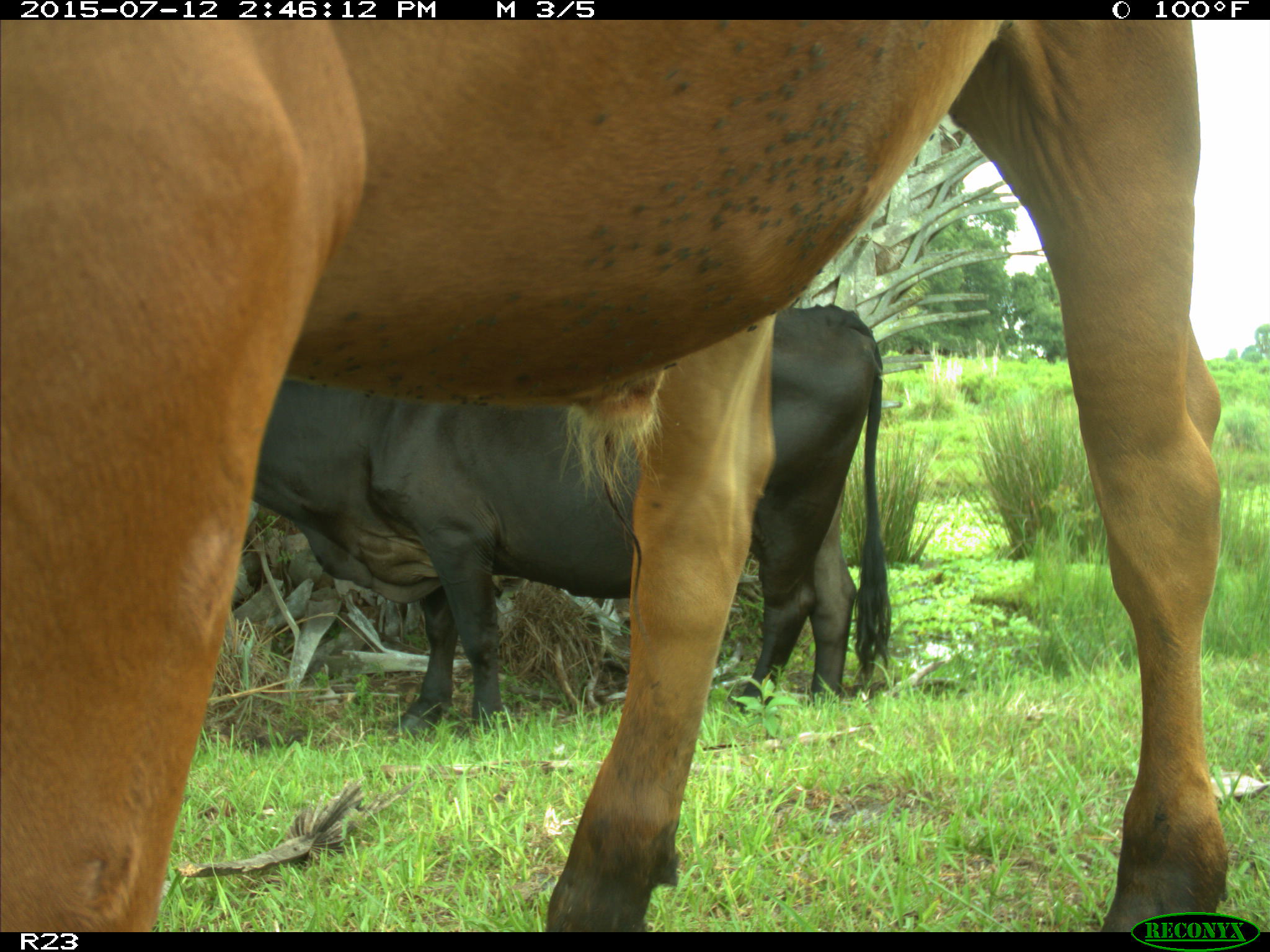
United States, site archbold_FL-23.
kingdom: Animalia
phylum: Chordata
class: Mammalia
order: Artiodactyla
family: Bovidae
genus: Bos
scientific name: Bos taurus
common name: domestic cow